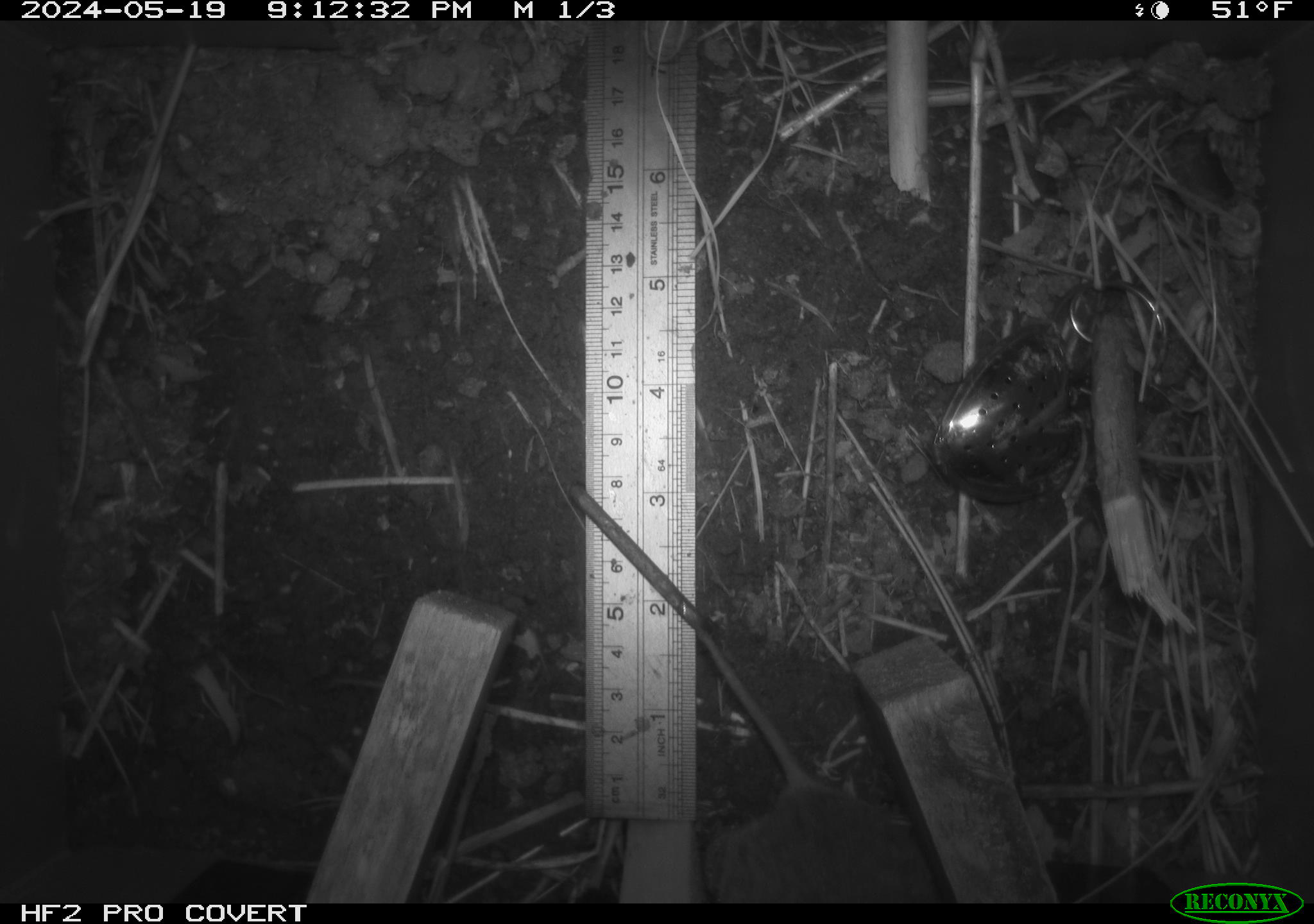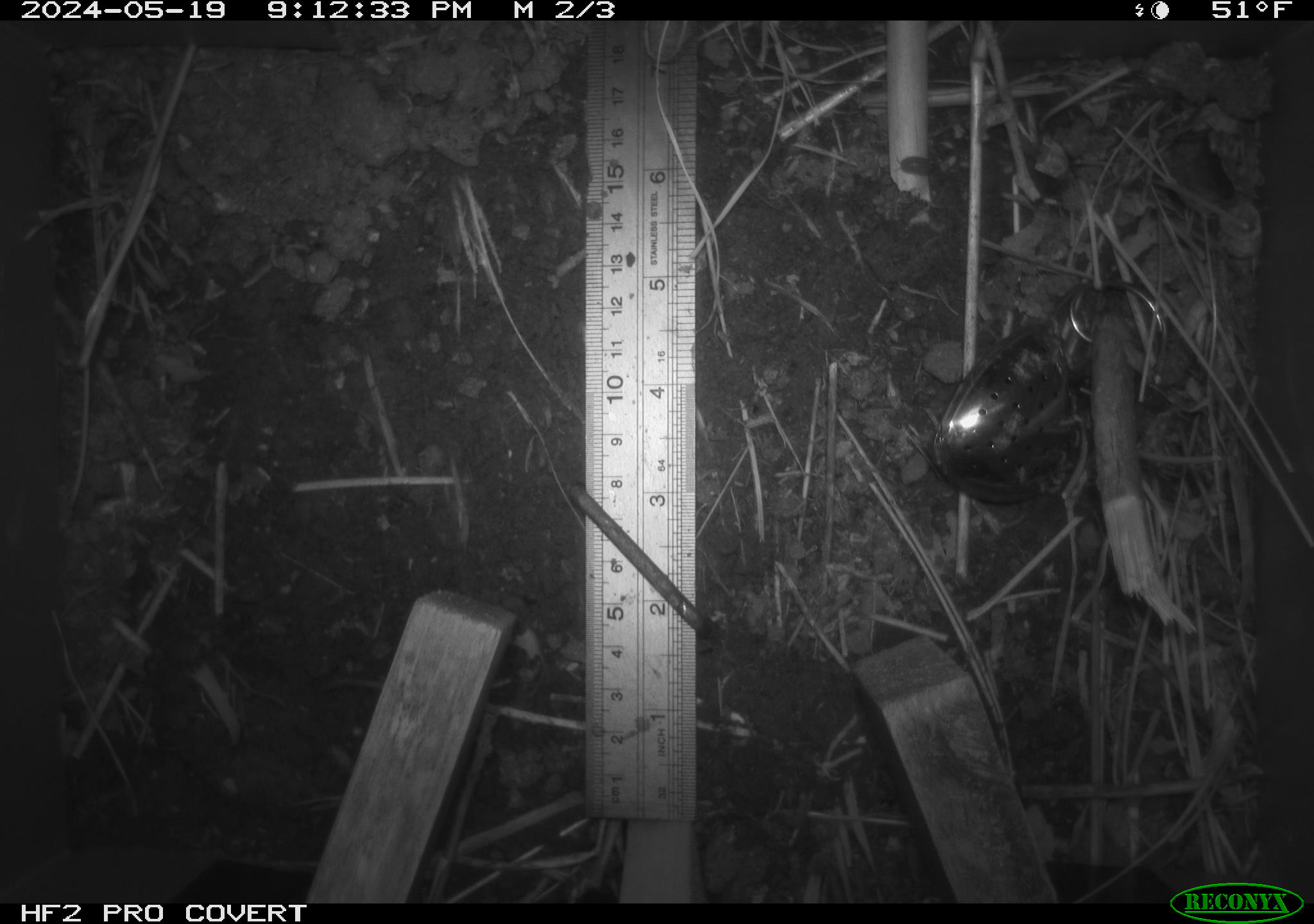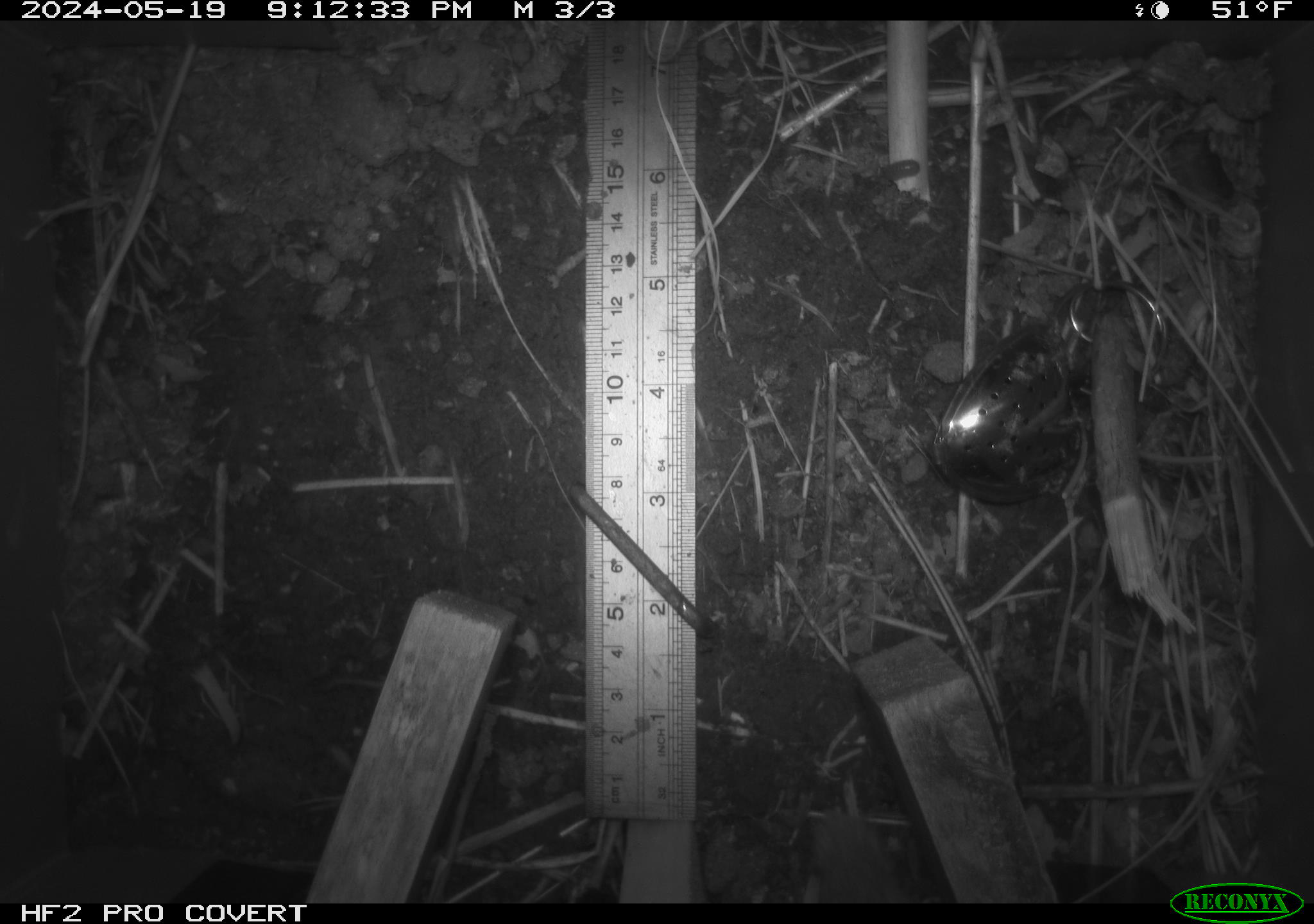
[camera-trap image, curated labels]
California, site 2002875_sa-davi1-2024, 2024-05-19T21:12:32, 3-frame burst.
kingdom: Animalia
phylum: Chordata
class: Mammalia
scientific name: Mammalia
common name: small mammal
Small mammal (Mammalia).